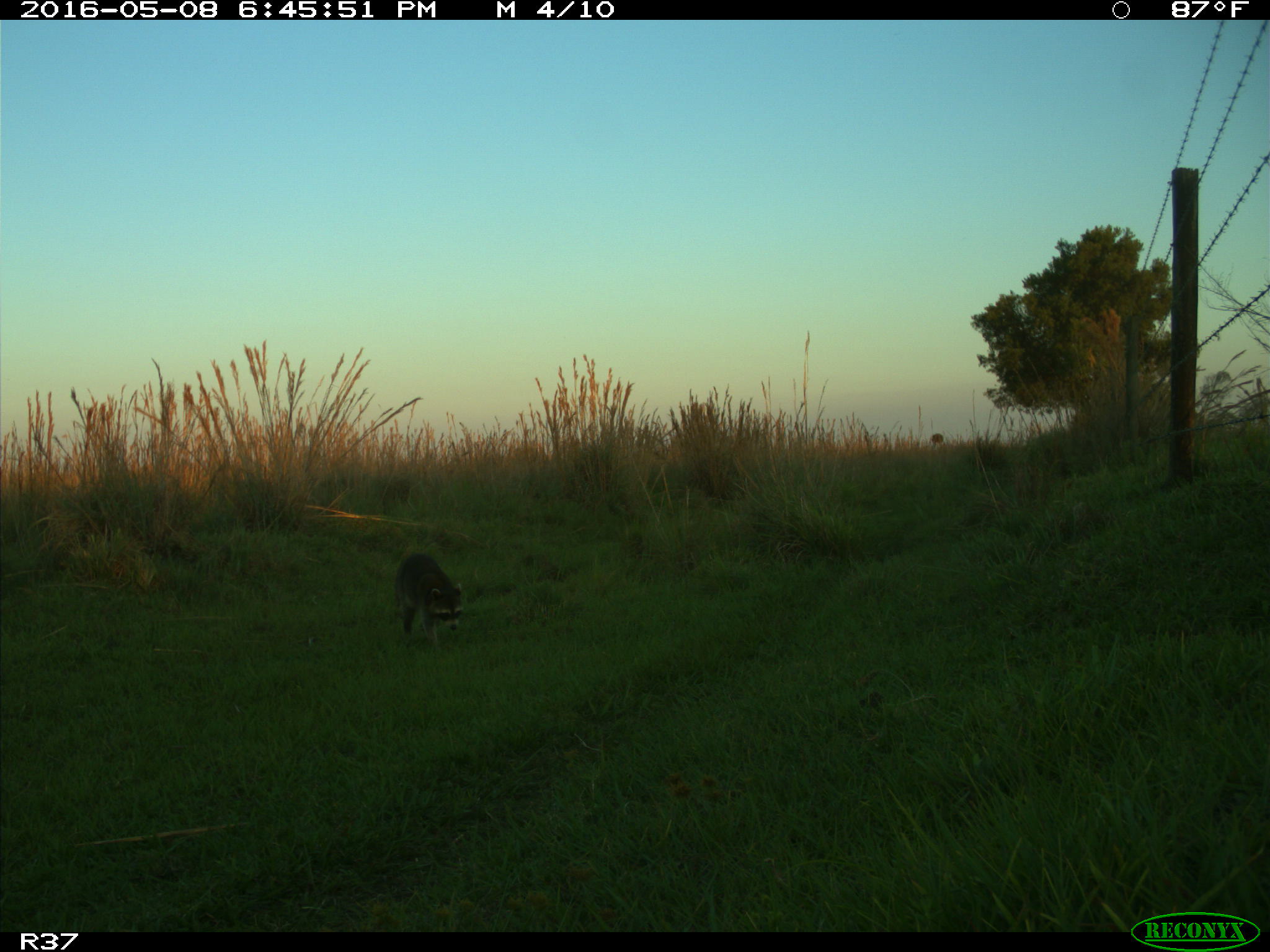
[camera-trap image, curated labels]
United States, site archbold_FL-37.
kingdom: Animalia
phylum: Chordata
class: Mammalia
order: Carnivora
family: Procyonidae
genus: Procyon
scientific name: Procyon lotor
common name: common raccoon